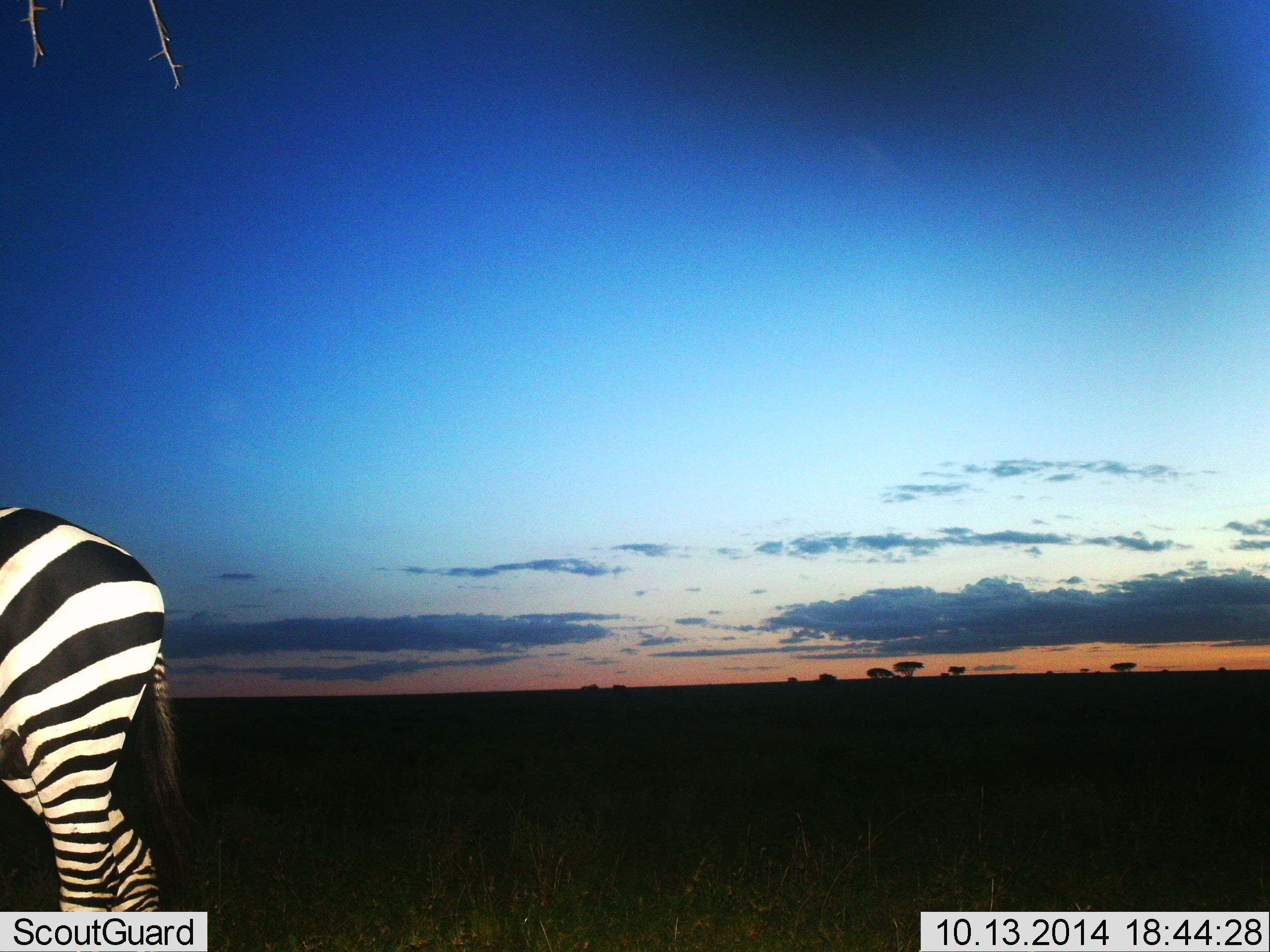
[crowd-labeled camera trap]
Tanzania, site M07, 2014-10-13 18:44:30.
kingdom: Animalia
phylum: Chordata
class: Mammalia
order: Perissodactyla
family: Equidae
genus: Equus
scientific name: Equus quagga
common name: plains zebra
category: zebra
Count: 1.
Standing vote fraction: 90%.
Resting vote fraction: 0%.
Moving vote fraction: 10%.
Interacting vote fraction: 0%.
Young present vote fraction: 0%.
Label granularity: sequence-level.